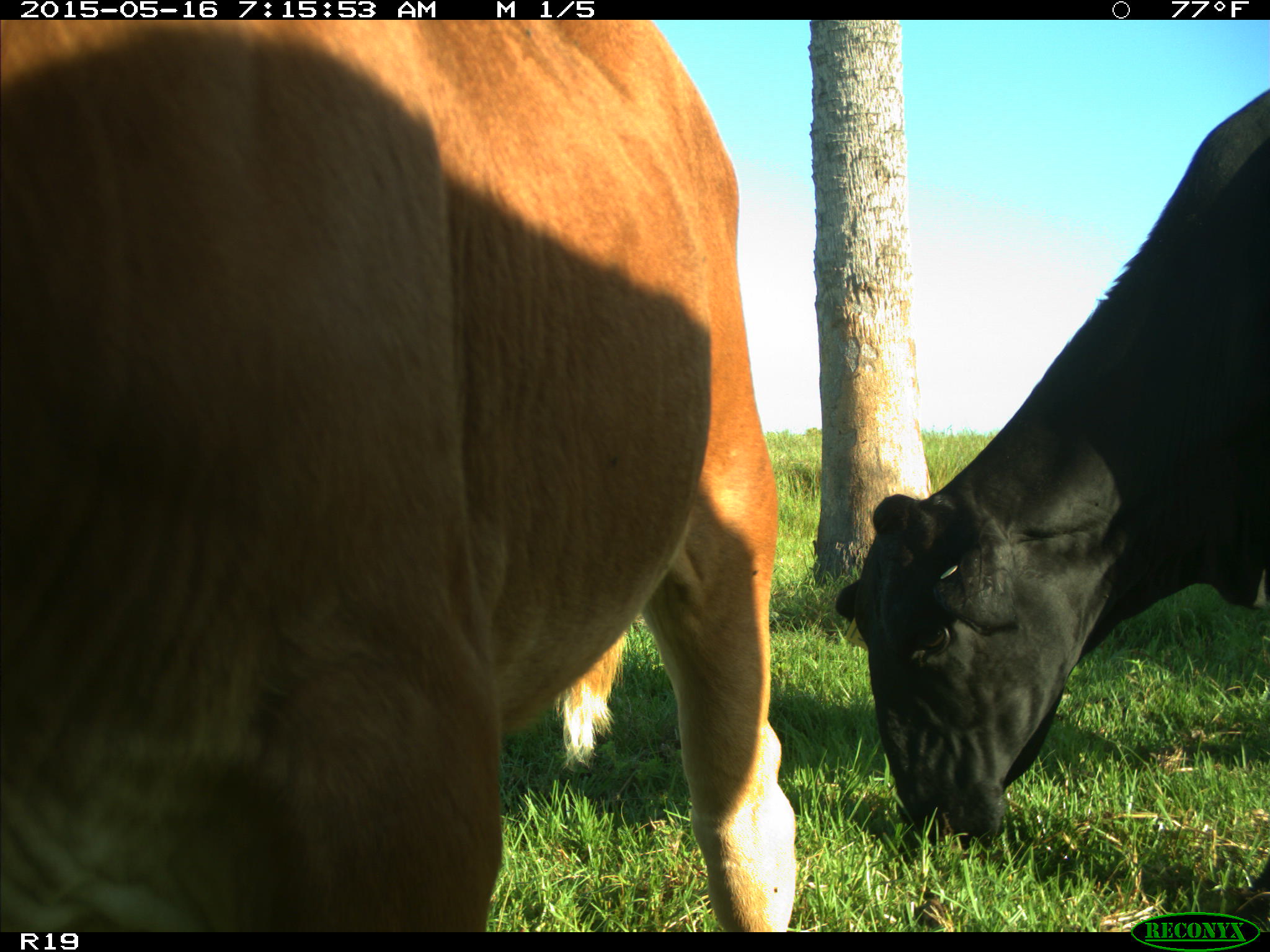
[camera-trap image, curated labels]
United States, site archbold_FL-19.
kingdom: Animalia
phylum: Chordata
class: Mammalia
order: Artiodactyla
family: Bovidae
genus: Bos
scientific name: Bos taurus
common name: domestic cow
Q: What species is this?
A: Bos taurus (domestic cow).